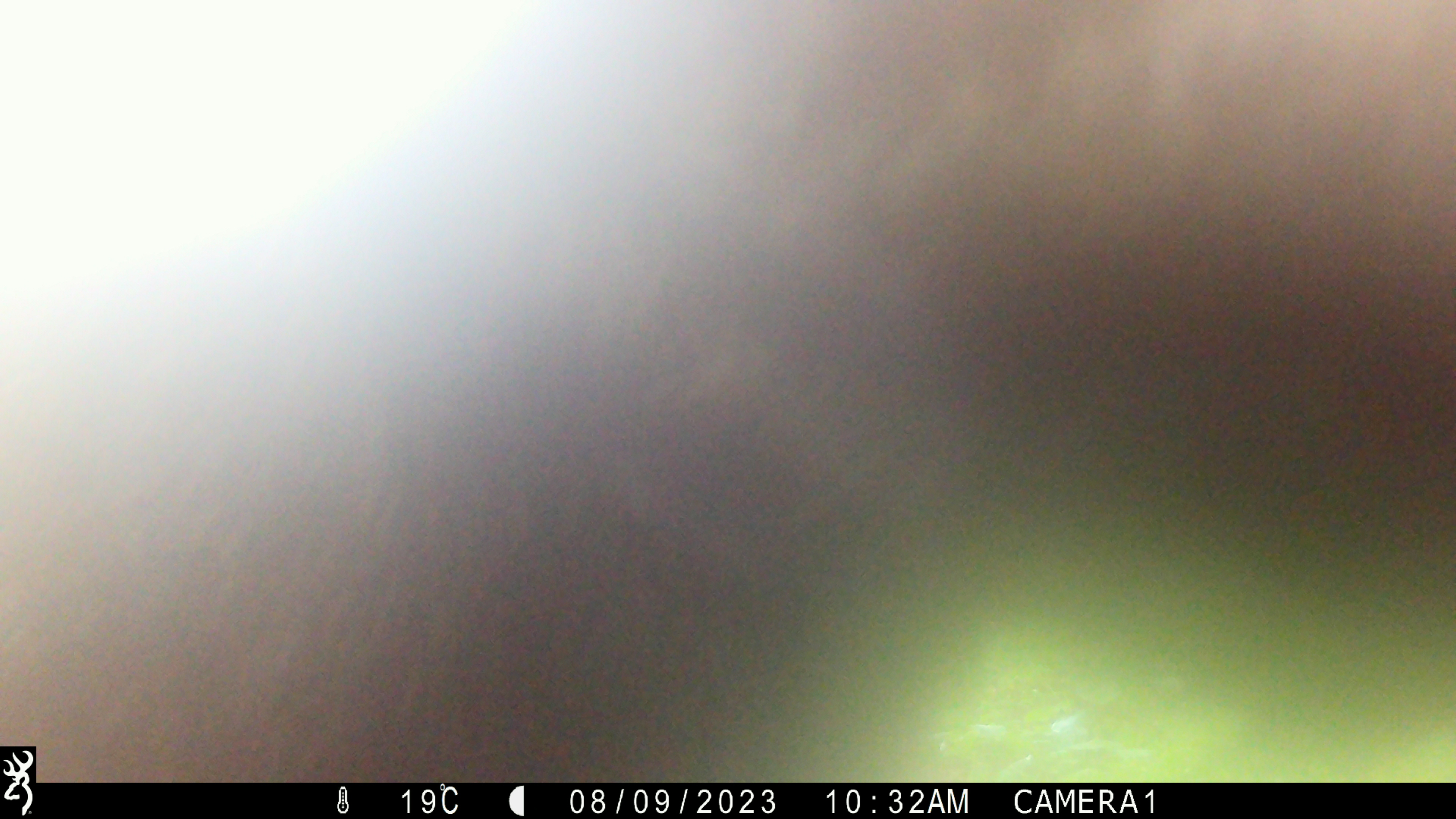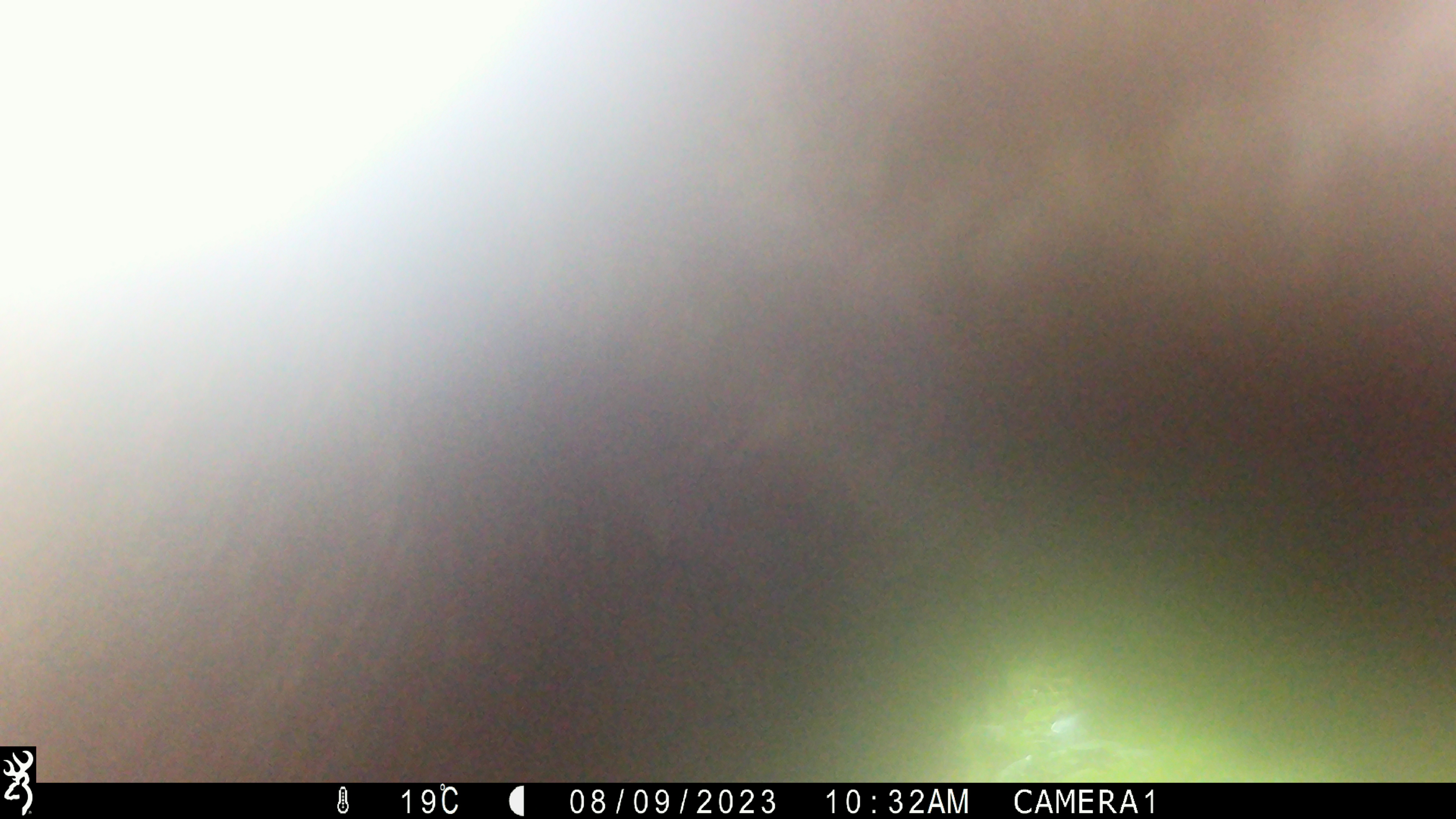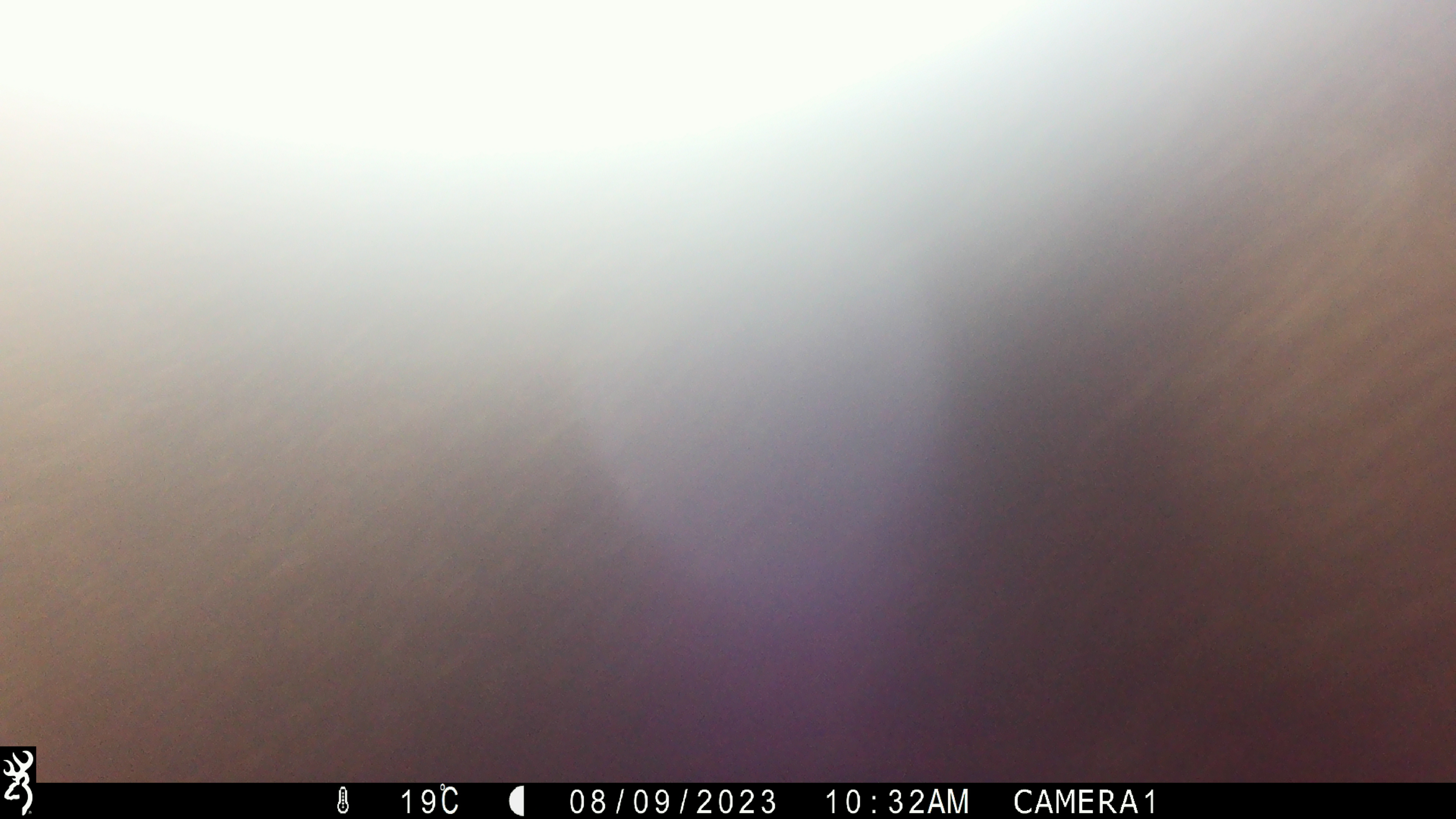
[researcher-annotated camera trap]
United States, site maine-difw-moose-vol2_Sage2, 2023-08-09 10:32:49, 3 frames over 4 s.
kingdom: Animalia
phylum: Chordata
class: Mammalia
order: Artiodactyla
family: Cervidae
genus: Alces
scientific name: Alces alces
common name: moose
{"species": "moose (Alces alces)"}